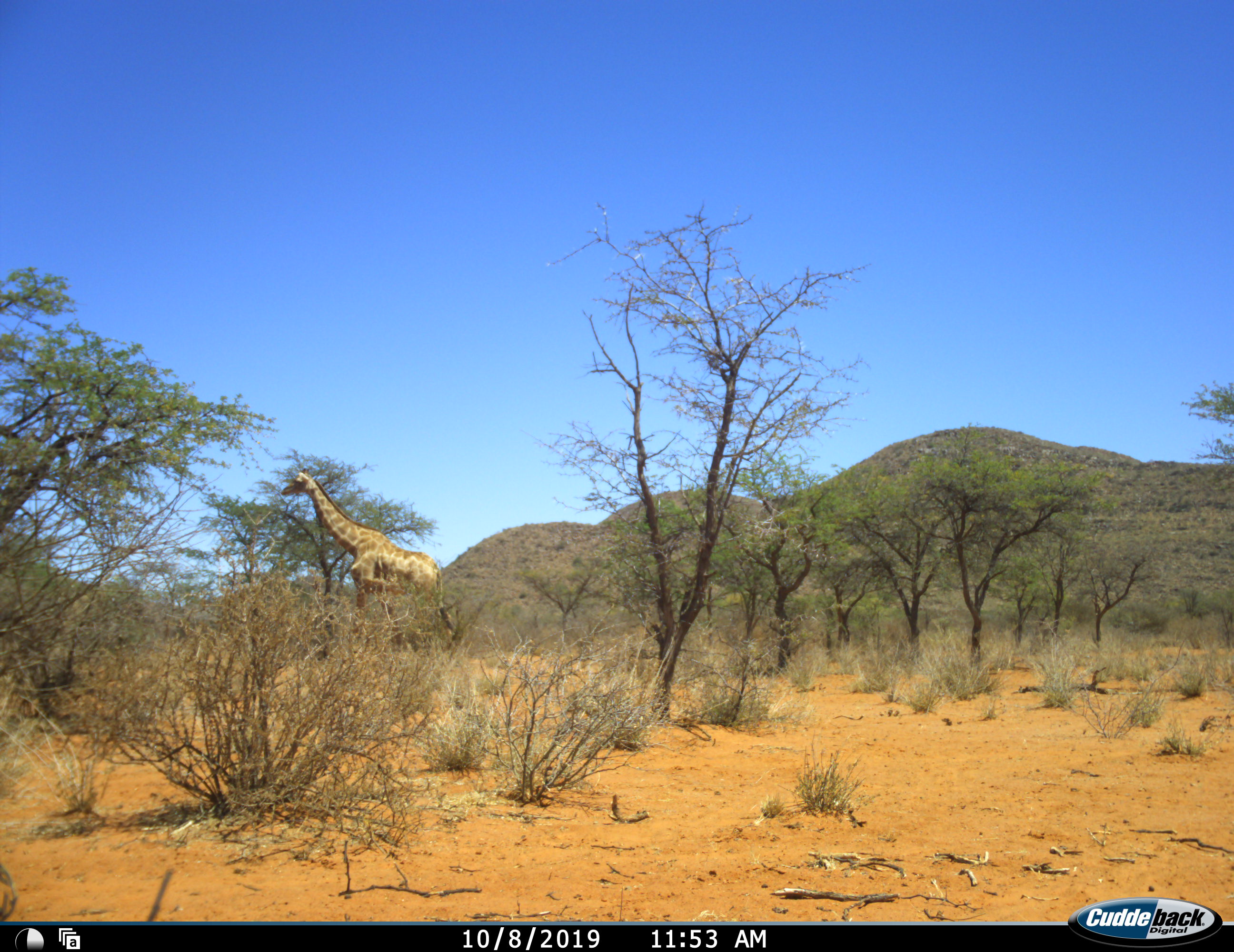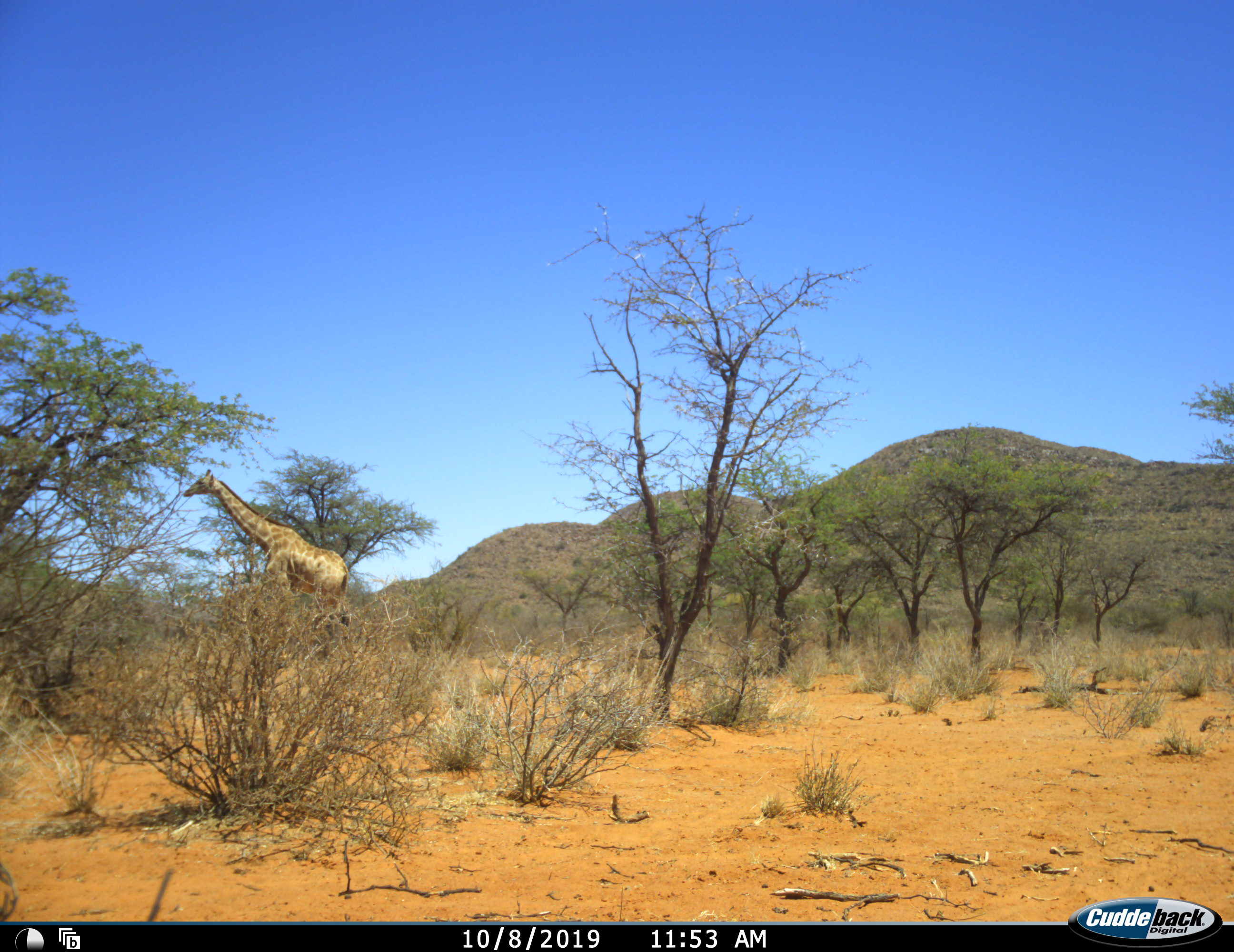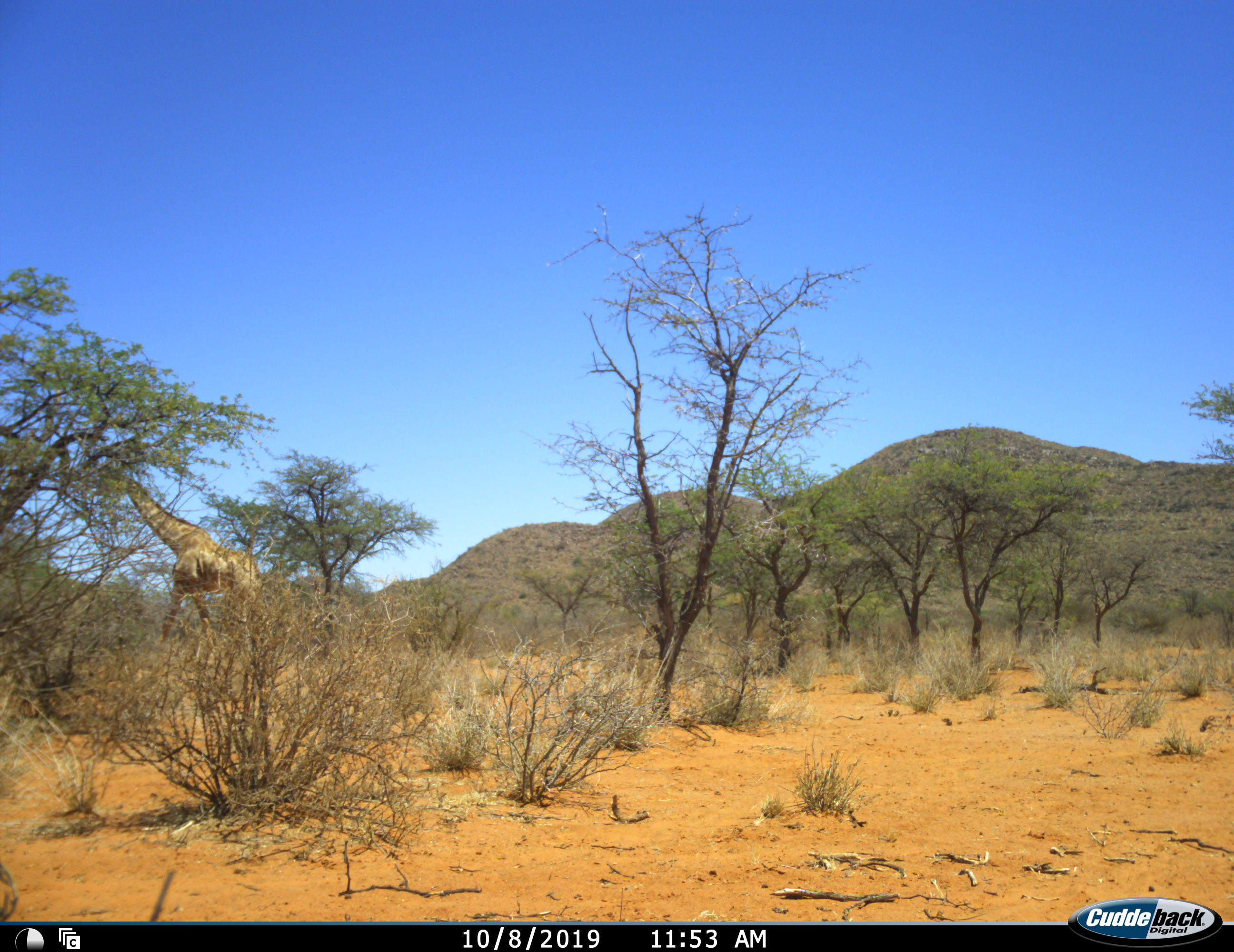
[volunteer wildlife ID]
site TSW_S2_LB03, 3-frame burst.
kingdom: Animalia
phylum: Chordata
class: Mammalia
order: Artiodactyla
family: Giraffidae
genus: Giraffa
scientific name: Giraffa camelopardalis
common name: giraffe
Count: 1.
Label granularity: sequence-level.